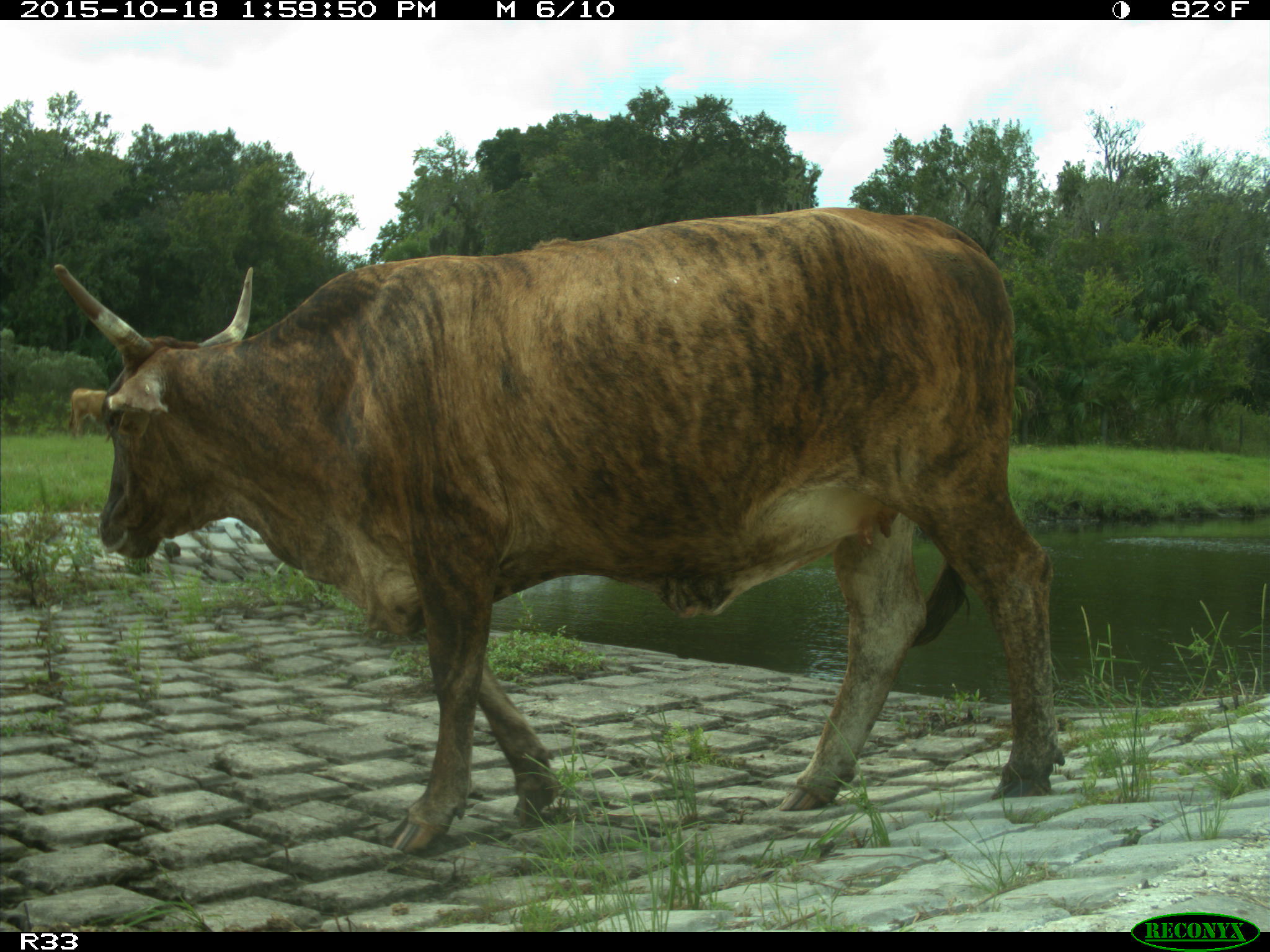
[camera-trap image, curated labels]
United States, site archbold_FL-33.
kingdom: Animalia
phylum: Chordata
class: Mammalia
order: Artiodactyla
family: Bovidae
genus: Bos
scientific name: Bos taurus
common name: domestic cow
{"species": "Bos taurus (domestic cow)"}